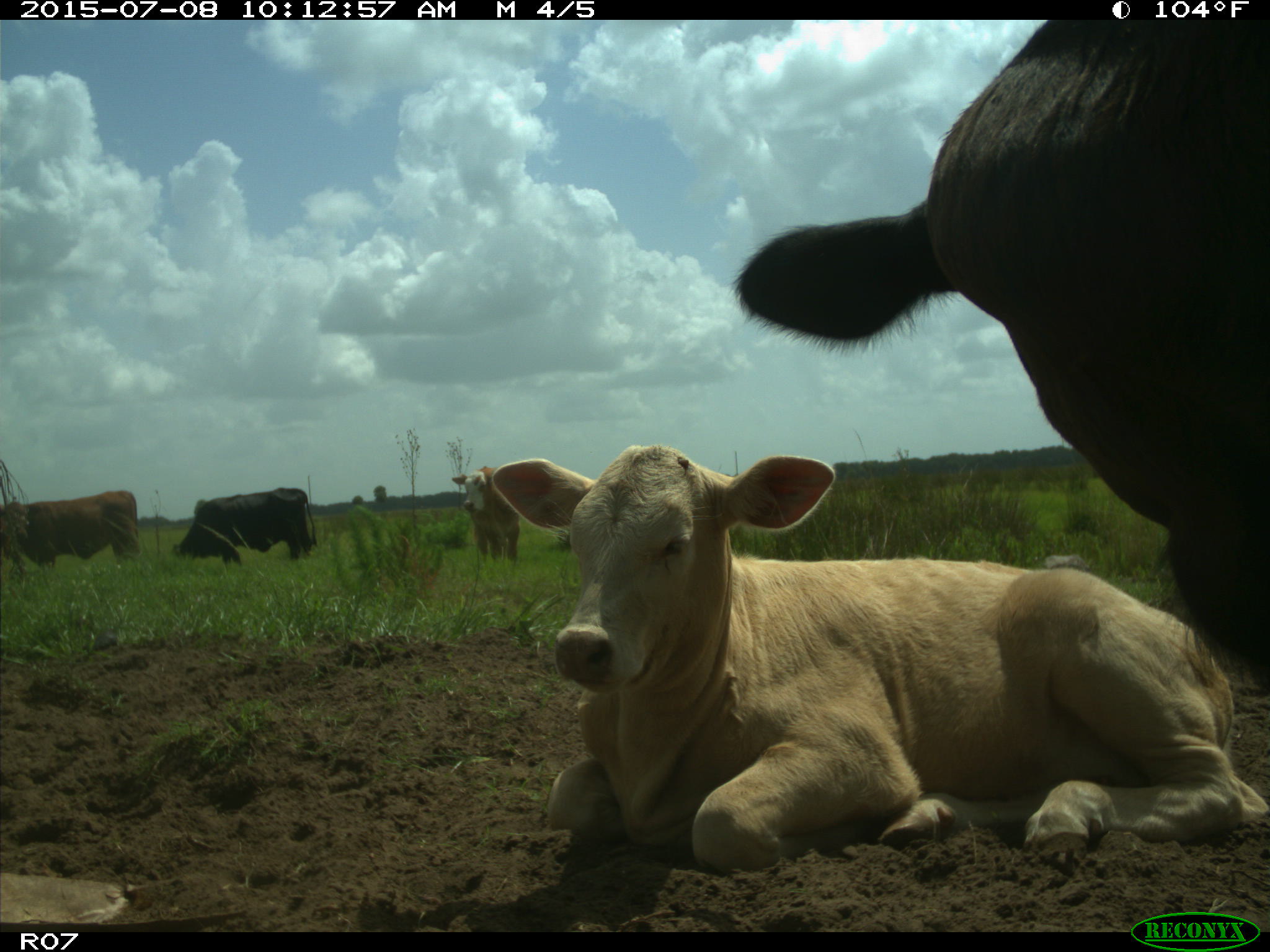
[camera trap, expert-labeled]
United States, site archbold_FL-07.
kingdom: Animalia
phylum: Chordata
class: Mammalia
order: Artiodactyla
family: Bovidae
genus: Bos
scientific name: Bos taurus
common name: domestic cow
Bos taurus (domestic cow).